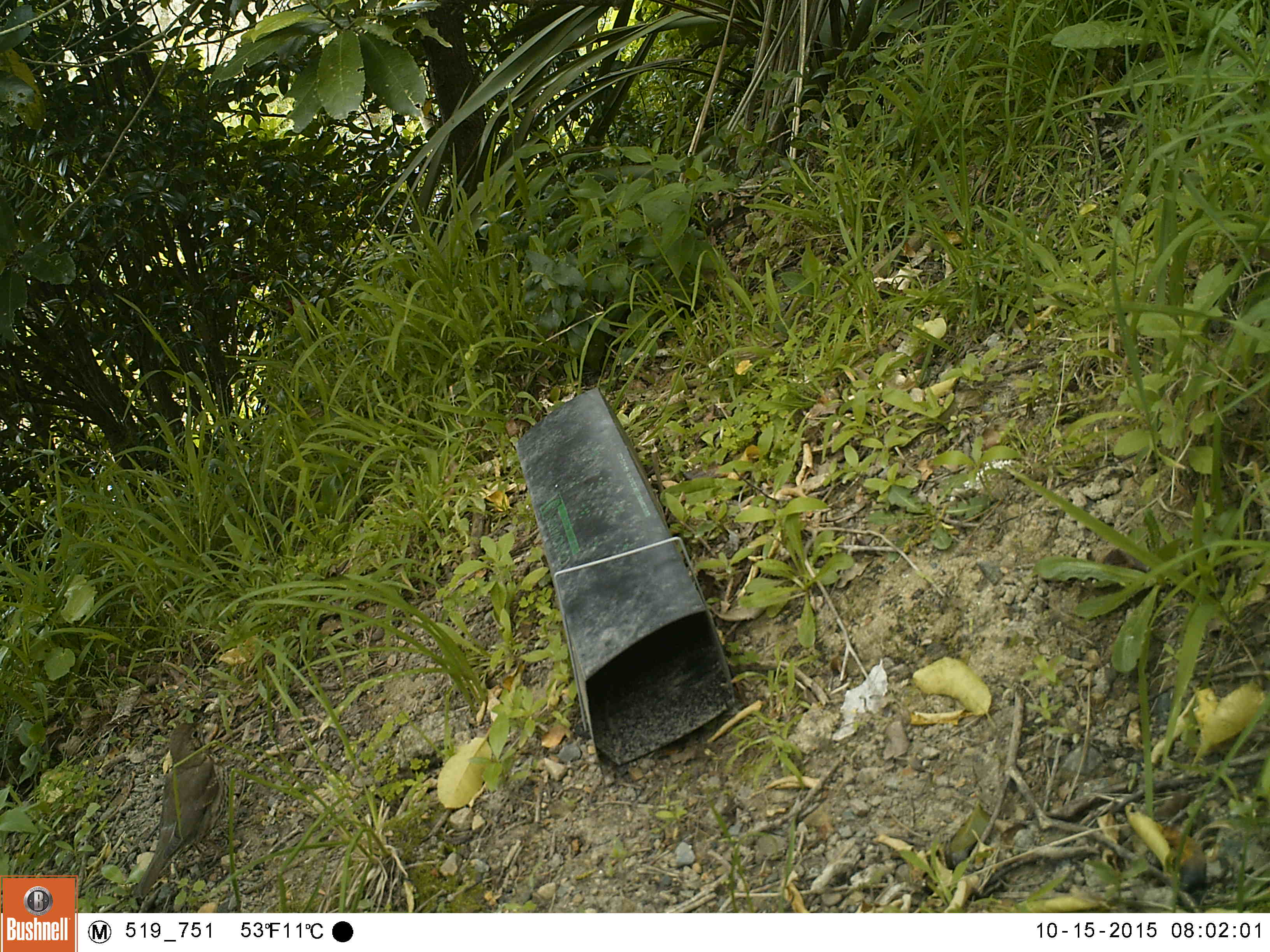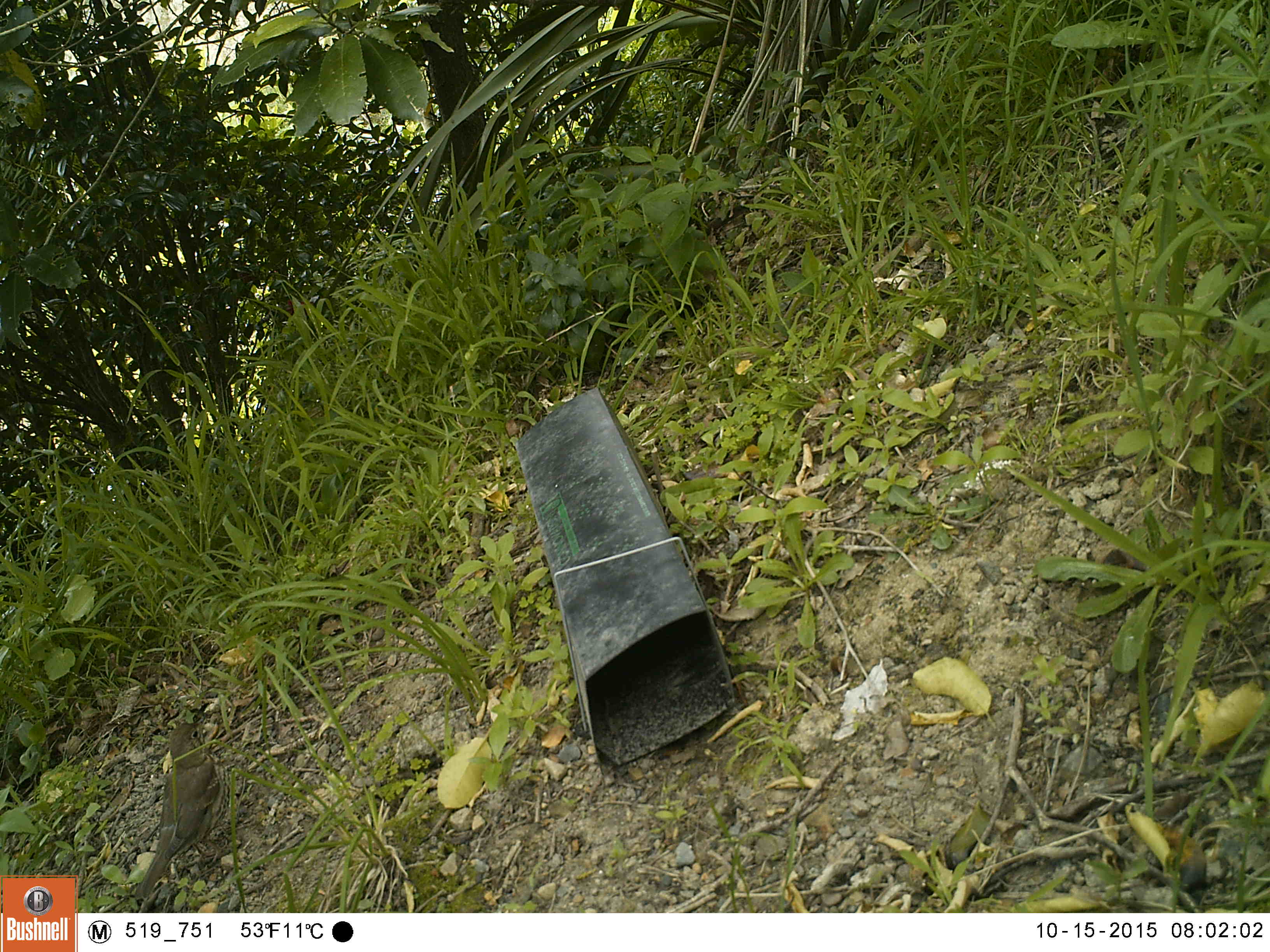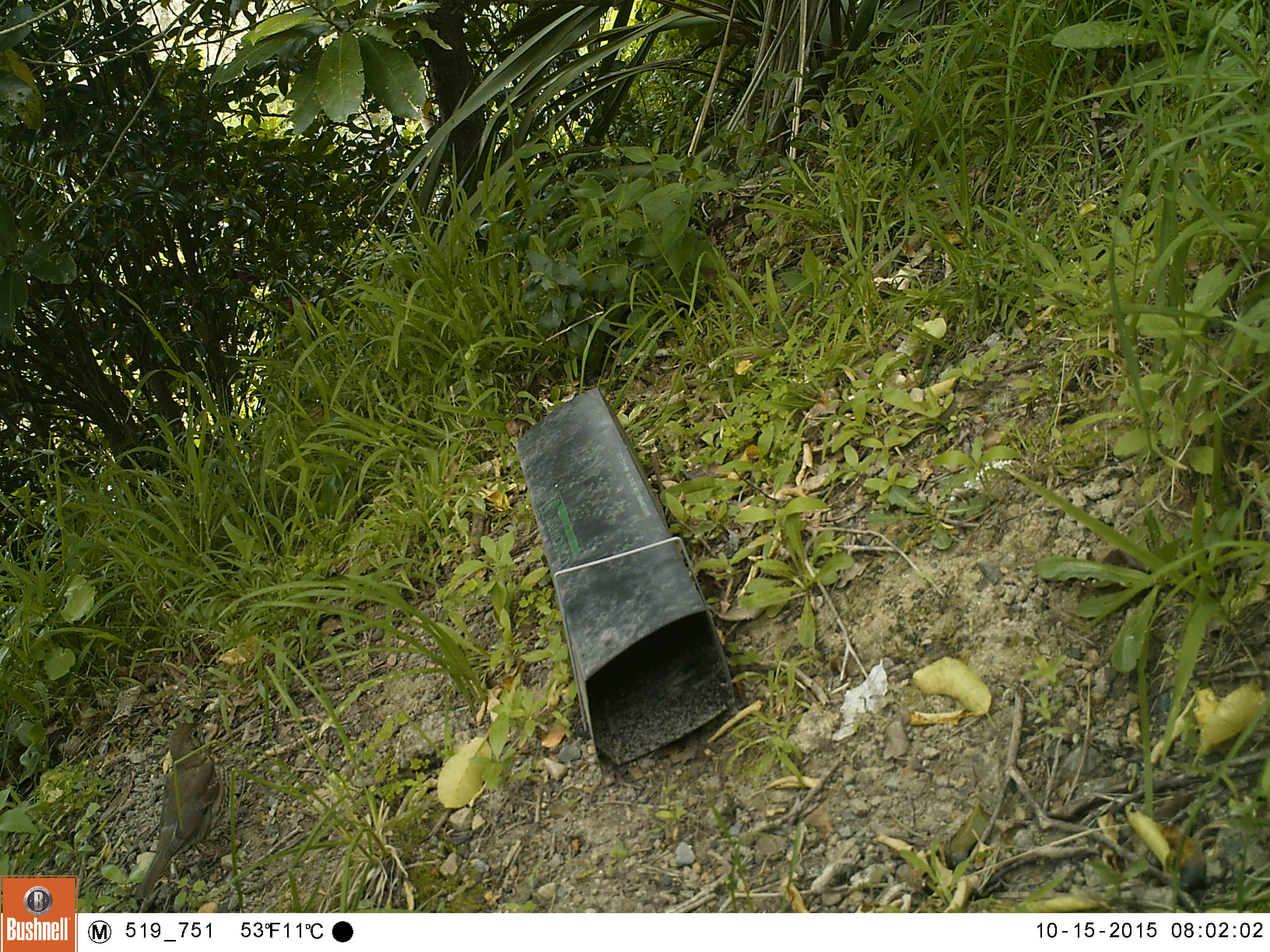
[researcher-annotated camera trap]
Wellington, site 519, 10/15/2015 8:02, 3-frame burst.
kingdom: Animalia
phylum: Chordata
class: Aves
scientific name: Aves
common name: bird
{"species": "bird (Aves)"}